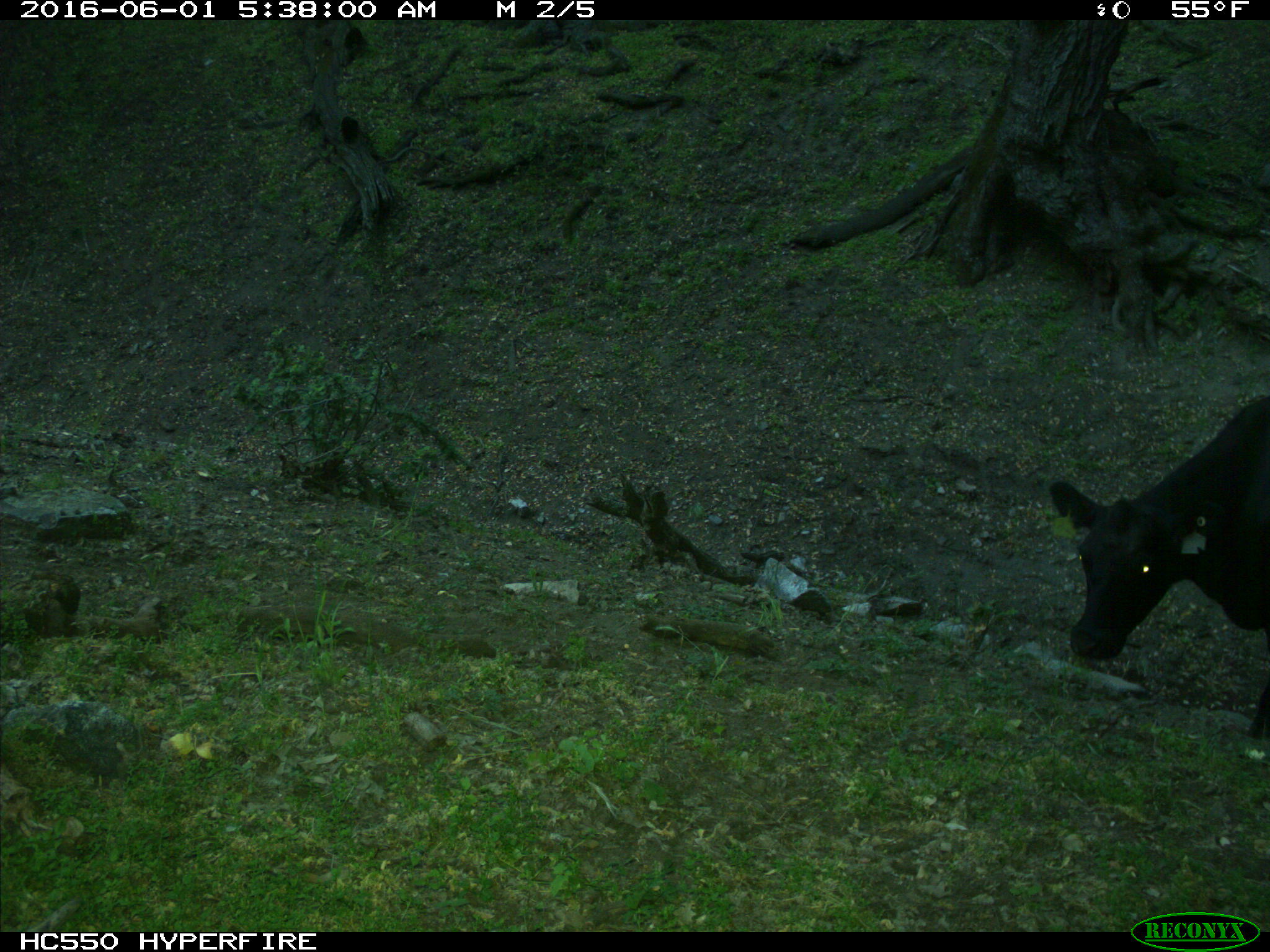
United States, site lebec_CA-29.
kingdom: Animalia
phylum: Chordata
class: Mammalia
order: Artiodactyla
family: Bovidae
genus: Bos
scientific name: Bos taurus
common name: domestic cow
Bos taurus (domestic cow).